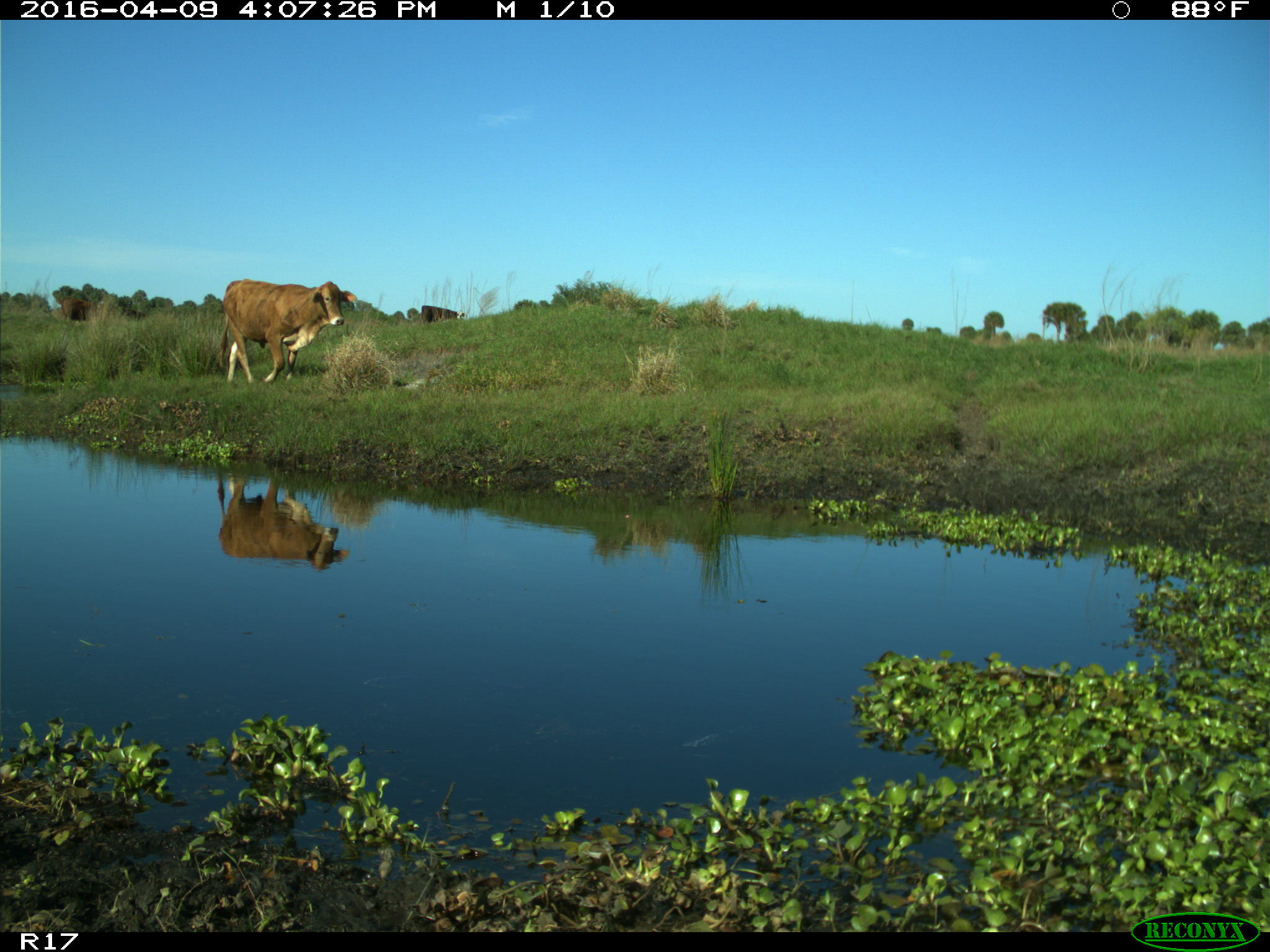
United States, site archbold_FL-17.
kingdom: Animalia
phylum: Chordata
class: Mammalia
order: Artiodactyla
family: Bovidae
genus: Bos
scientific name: Bos taurus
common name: domestic cow